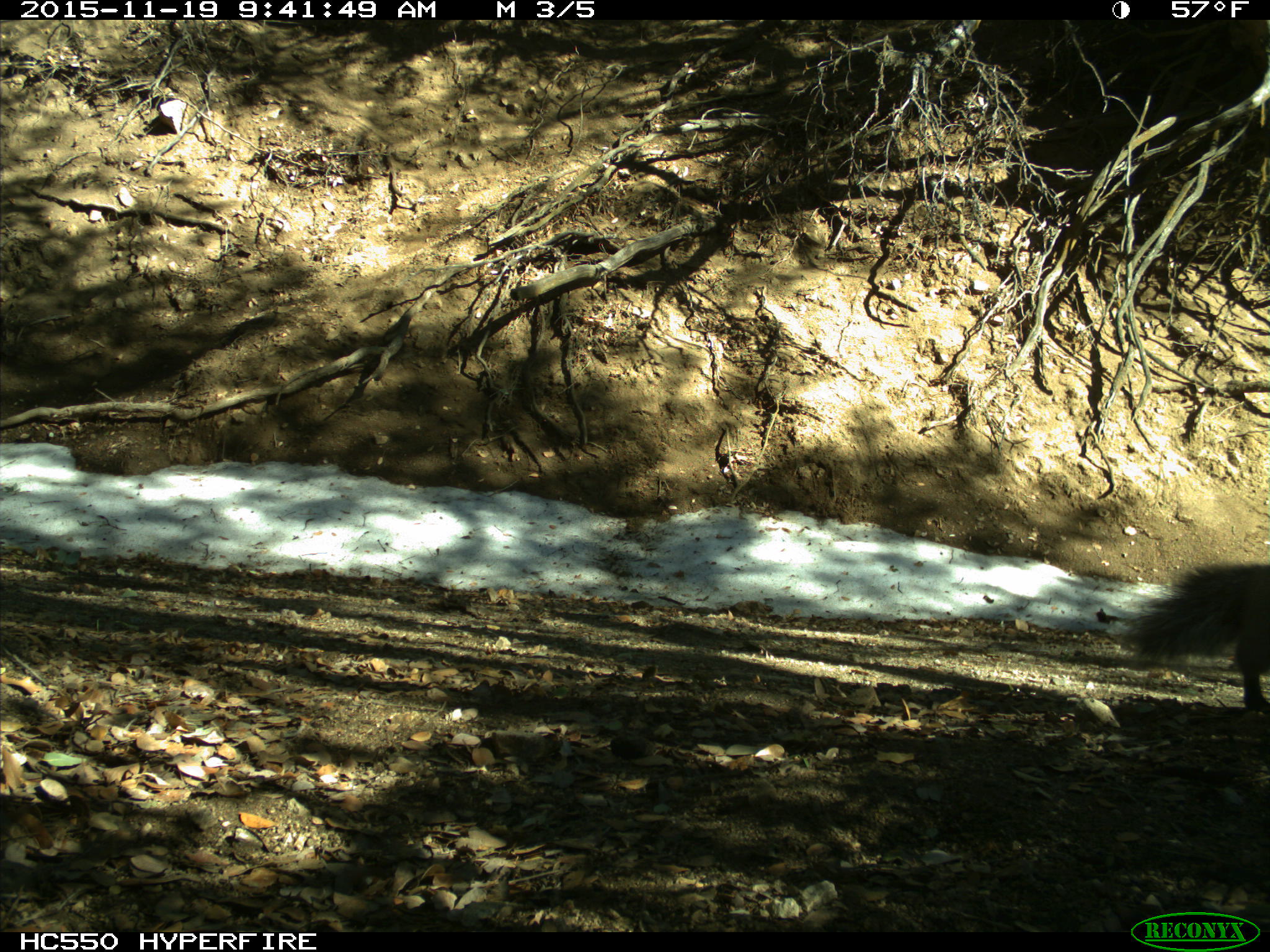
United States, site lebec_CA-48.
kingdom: Animalia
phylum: Chordata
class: Mammalia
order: Rodentia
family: Sciuridae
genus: Sciurus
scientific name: Sciurus carolinensis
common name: eastern gray squirrel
Sciurus carolinensis (eastern gray squirrel).